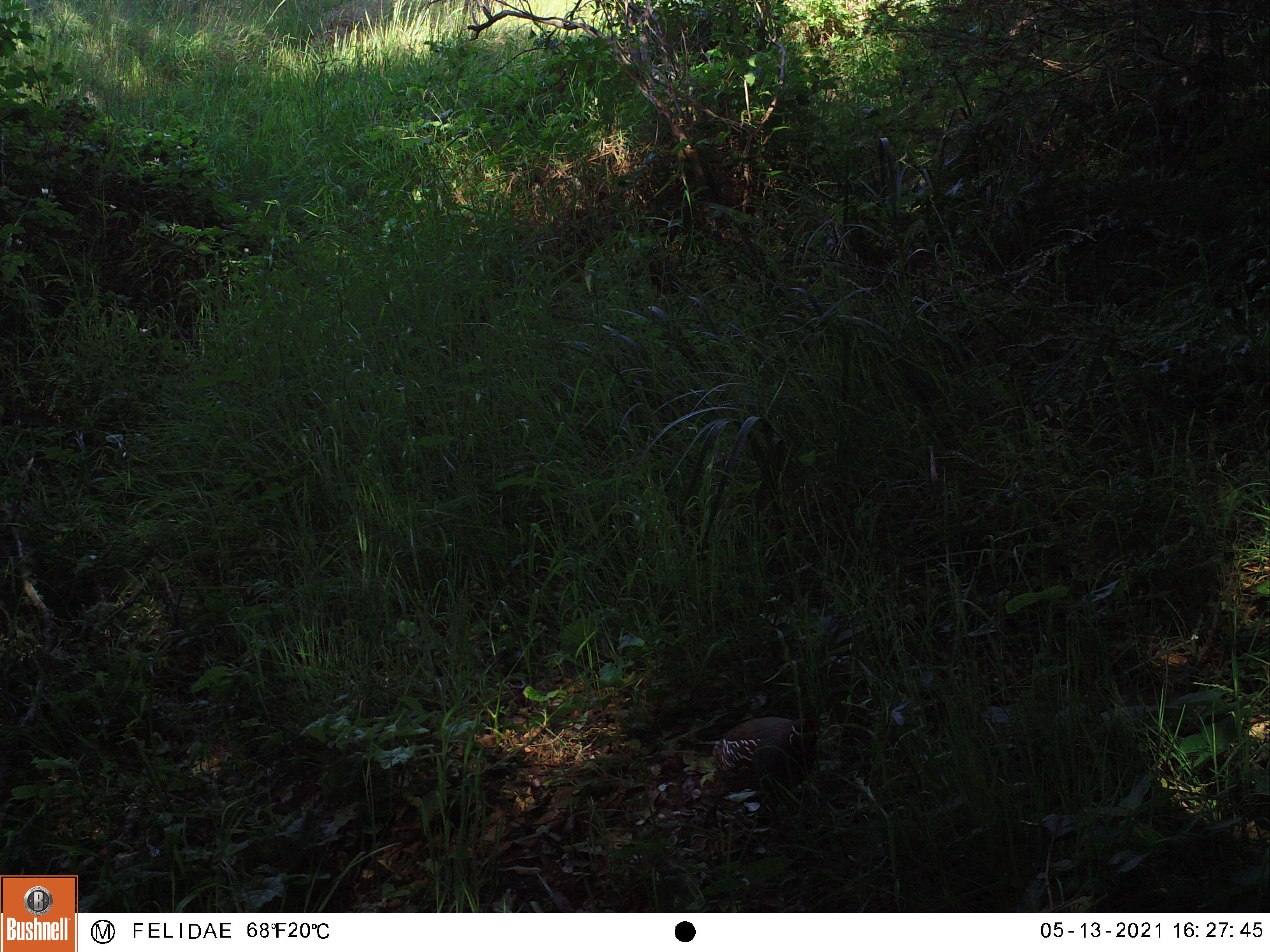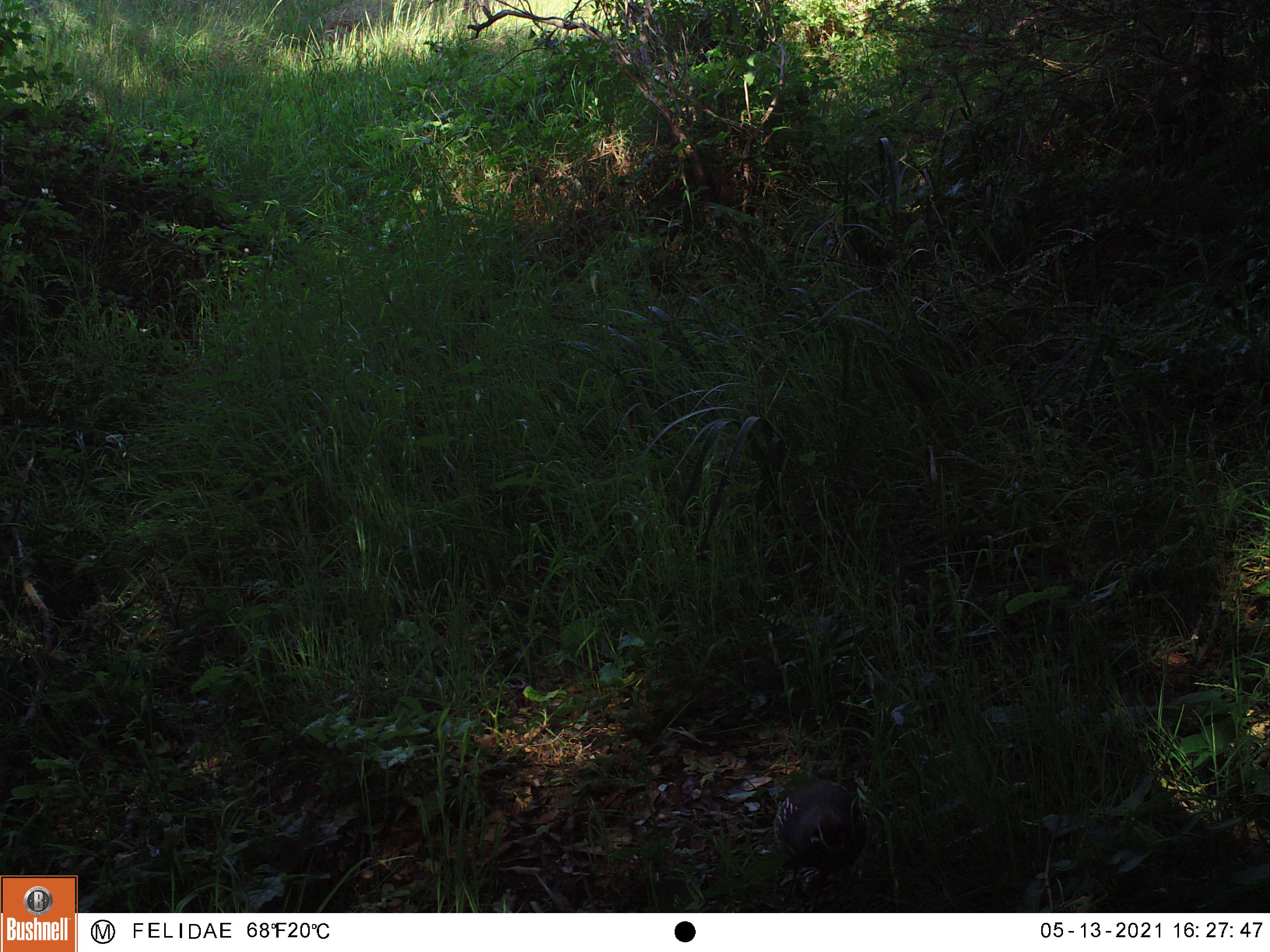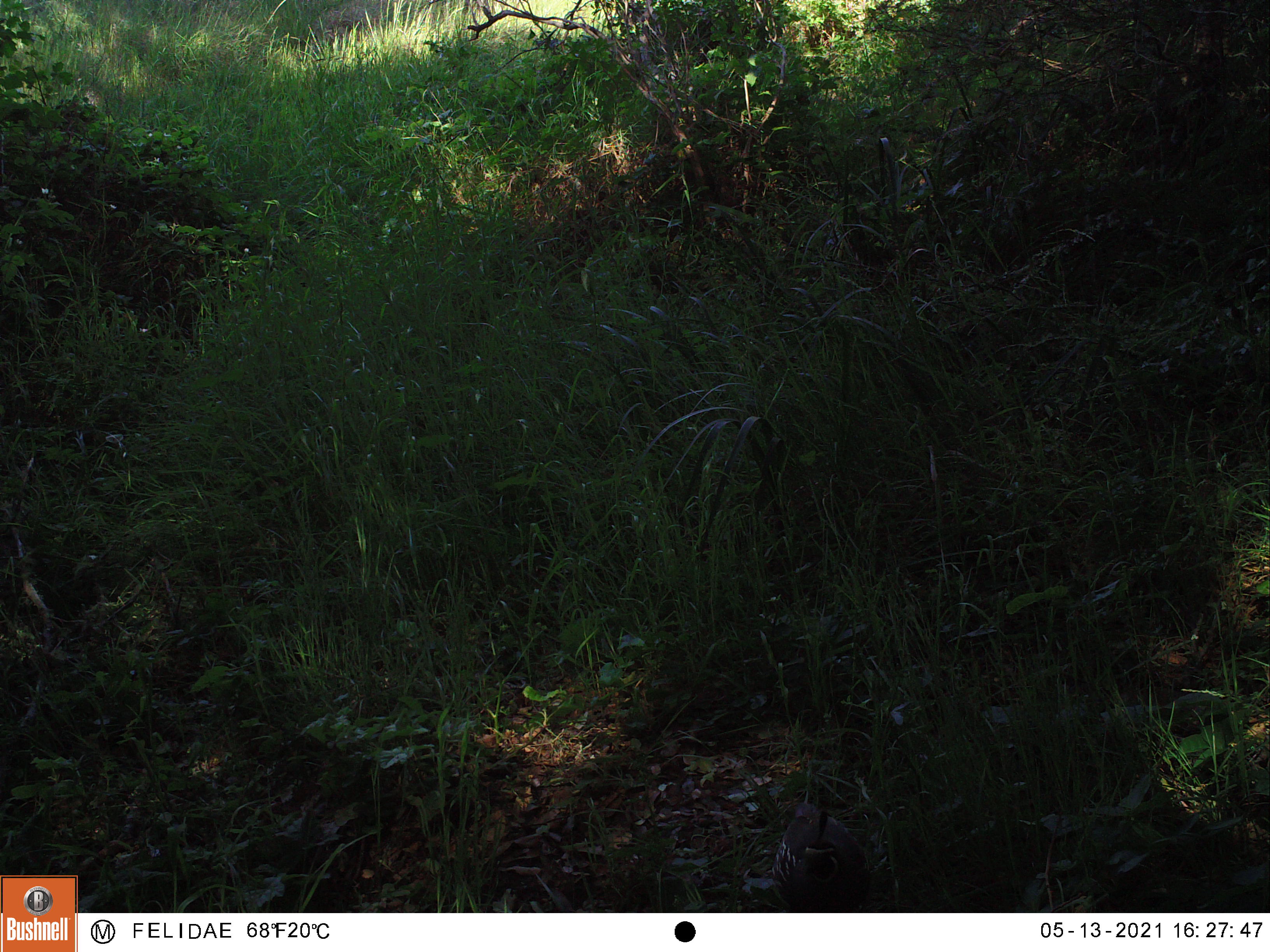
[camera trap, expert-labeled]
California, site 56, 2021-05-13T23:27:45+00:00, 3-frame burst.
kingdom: Animalia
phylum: Chordata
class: Aves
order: Galliformes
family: Odontophoridae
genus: Callipepla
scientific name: Callipepla californica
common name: california quail